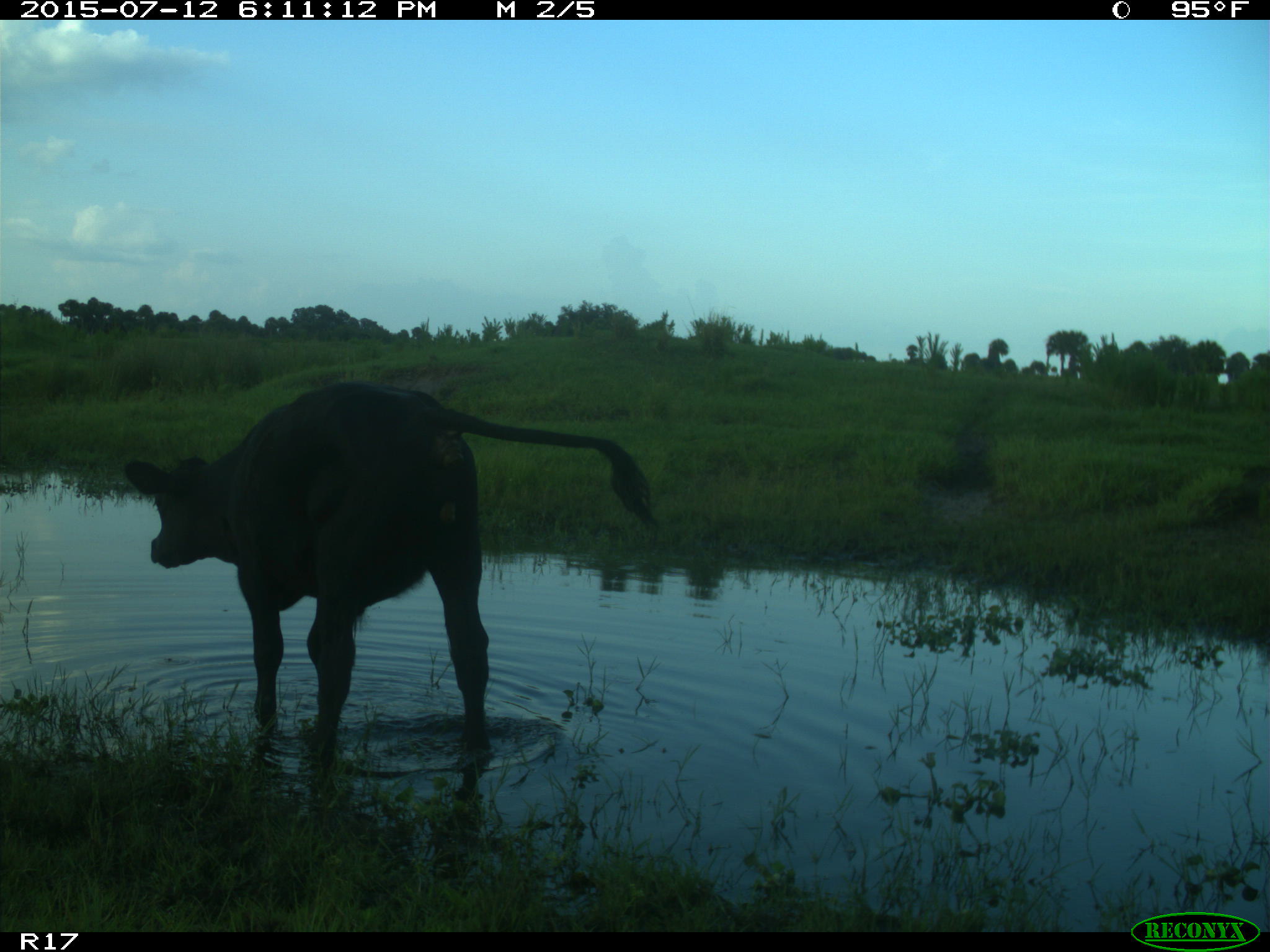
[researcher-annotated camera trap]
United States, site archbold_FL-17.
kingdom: Animalia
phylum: Chordata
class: Mammalia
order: Artiodactyla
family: Bovidae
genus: Bos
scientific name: Bos taurus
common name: domestic cow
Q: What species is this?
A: Bos taurus (domestic cow).